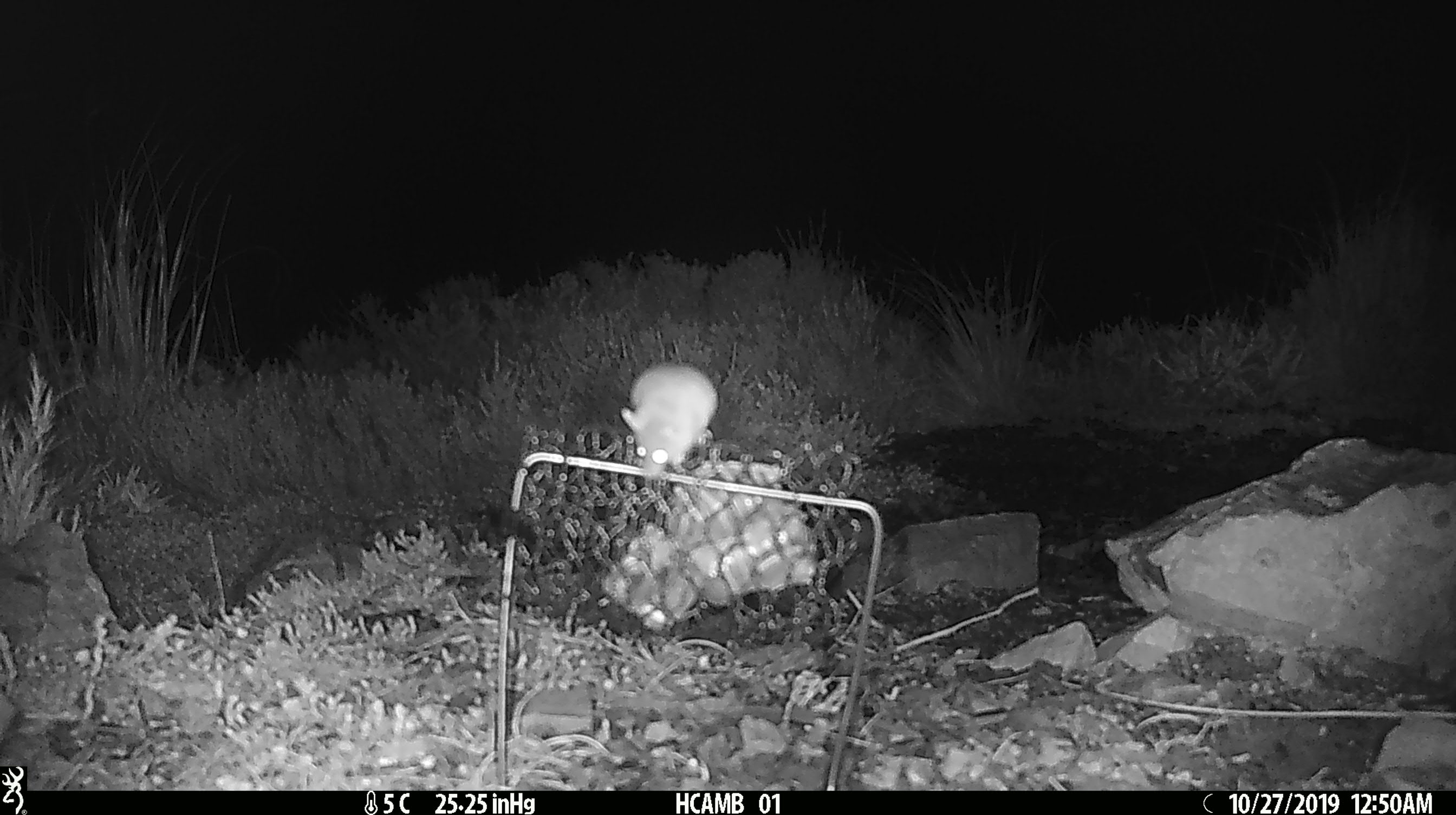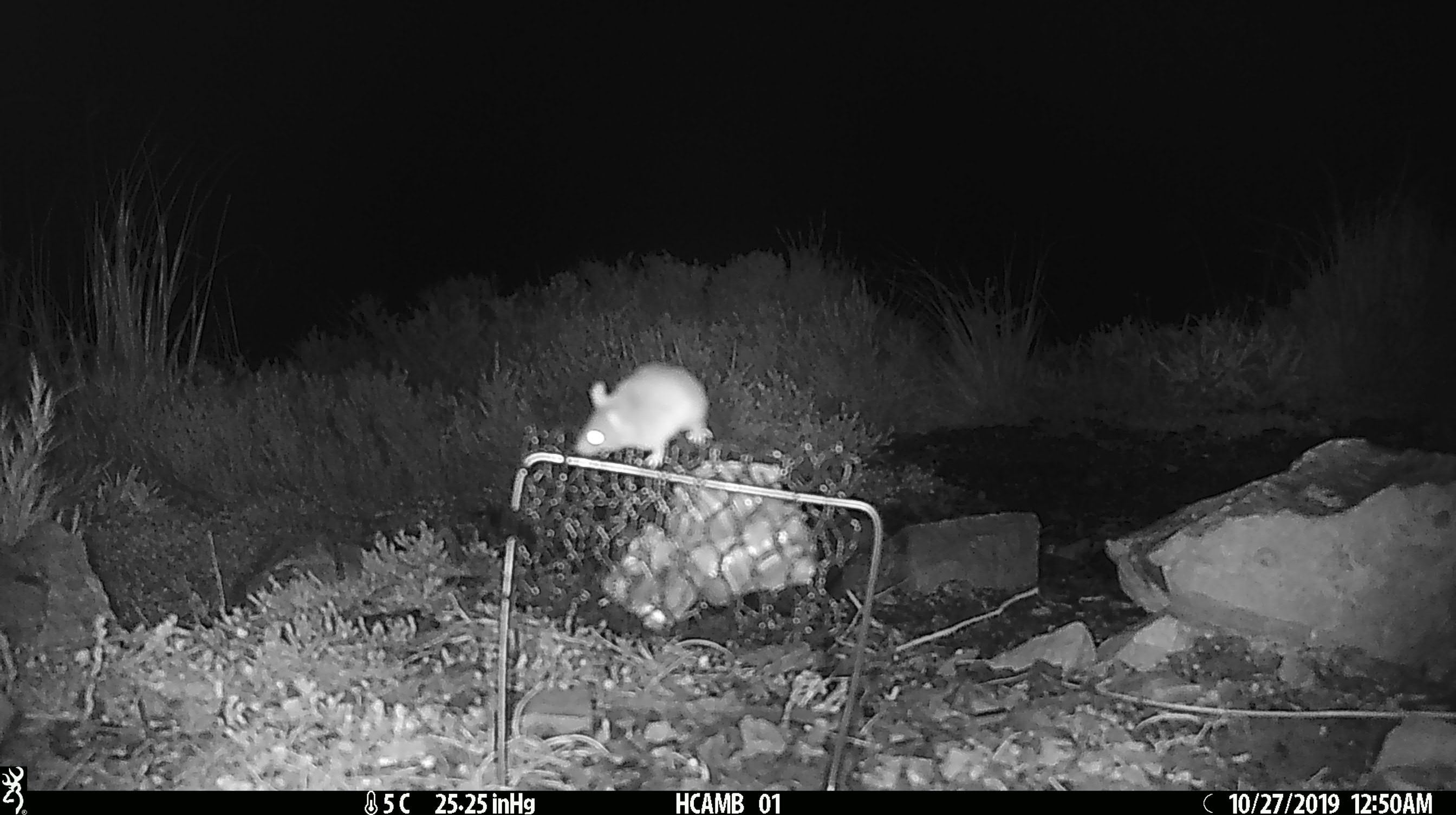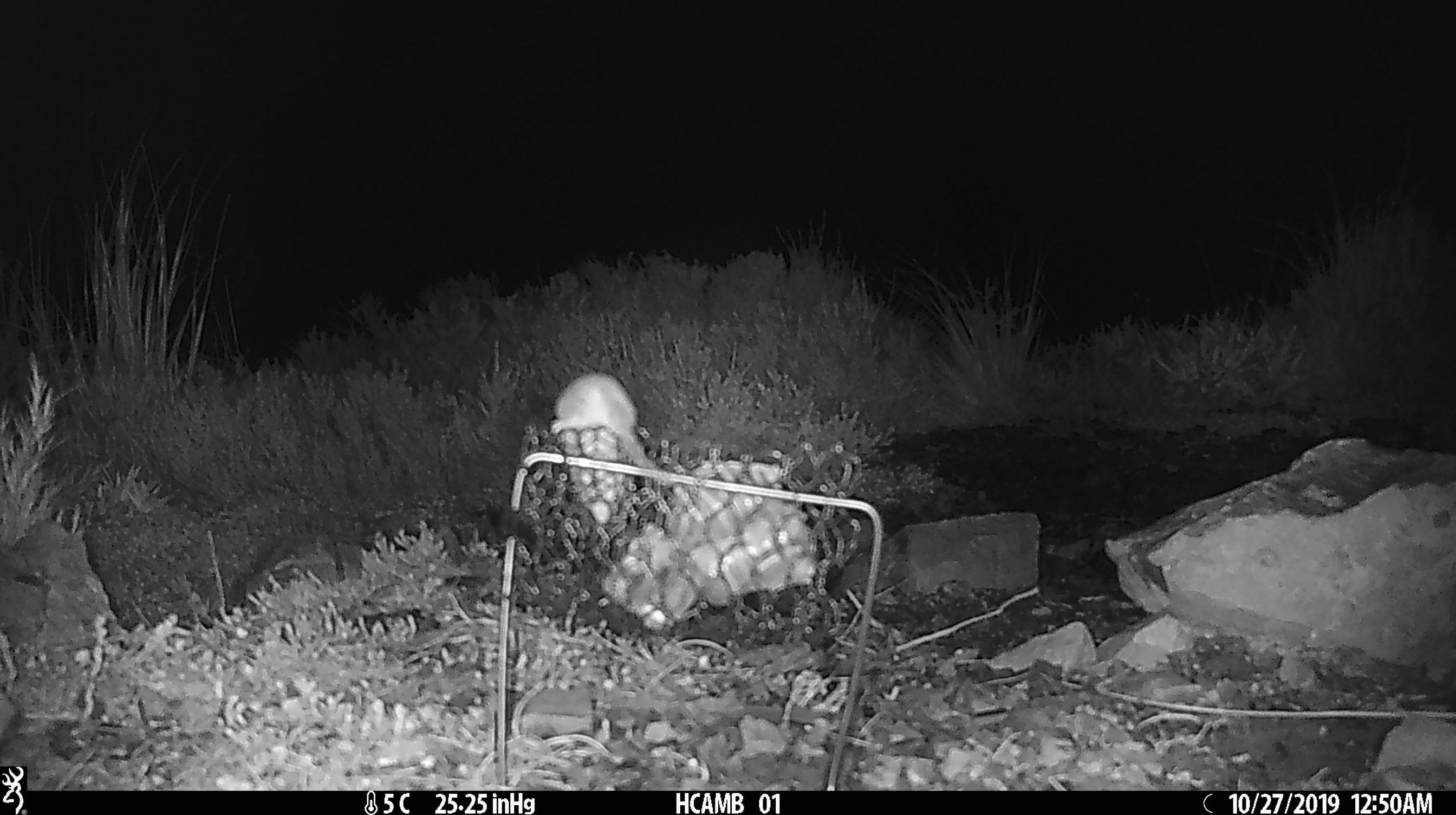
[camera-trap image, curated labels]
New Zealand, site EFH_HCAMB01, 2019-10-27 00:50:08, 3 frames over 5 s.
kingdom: Animalia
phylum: Chordata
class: Mammalia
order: Rodentia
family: Muridae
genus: Mus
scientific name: Mus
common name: mouse